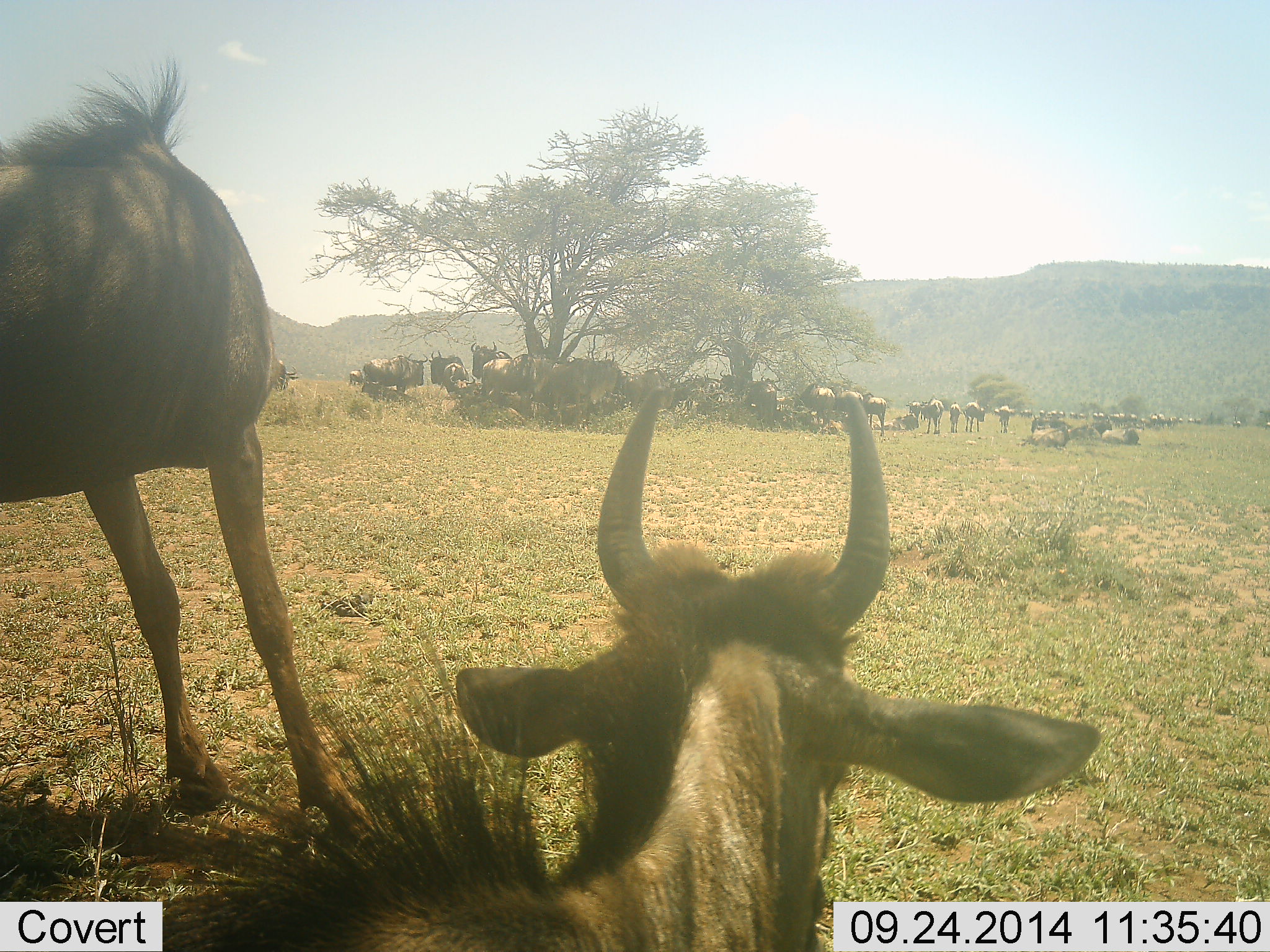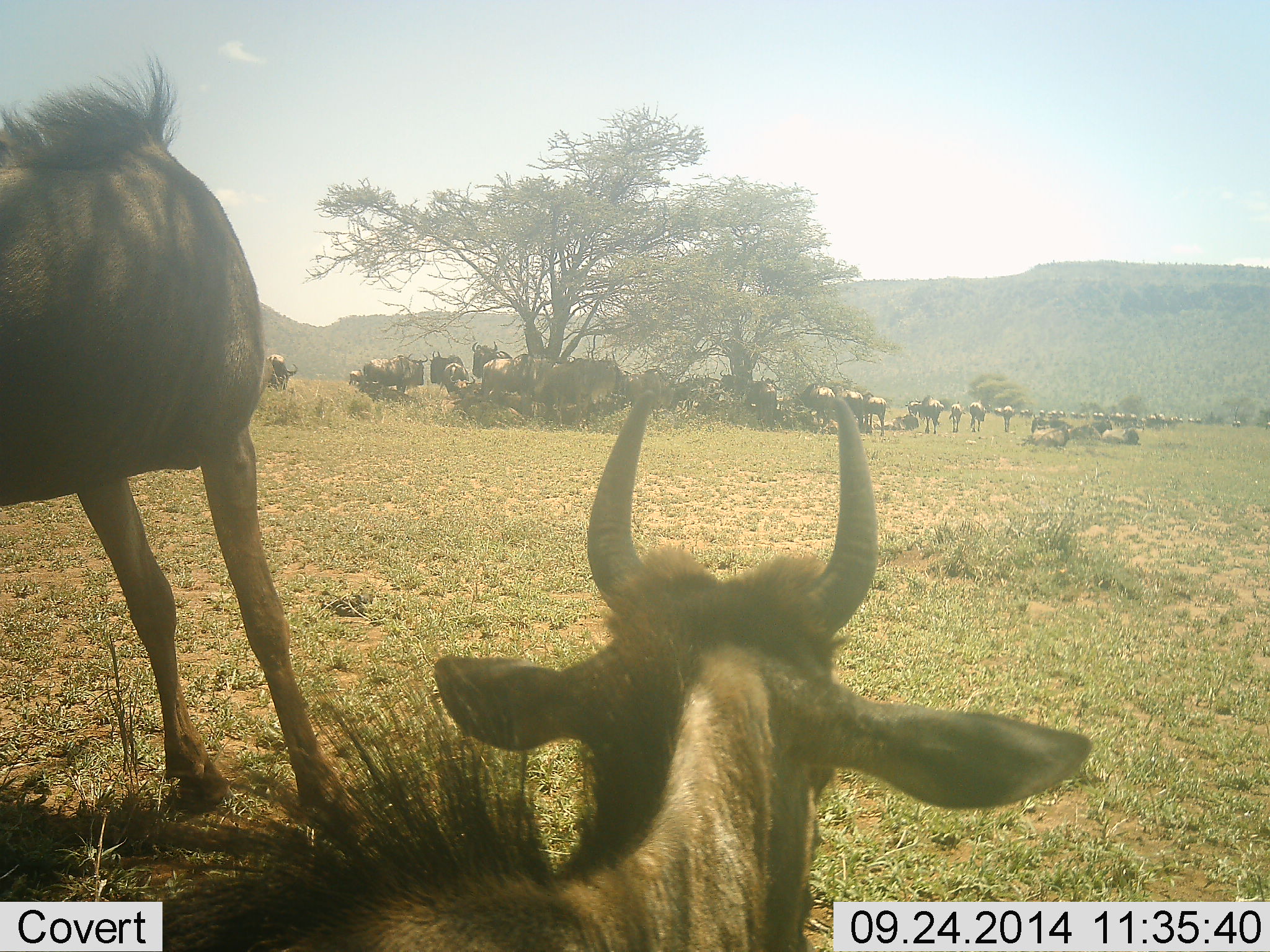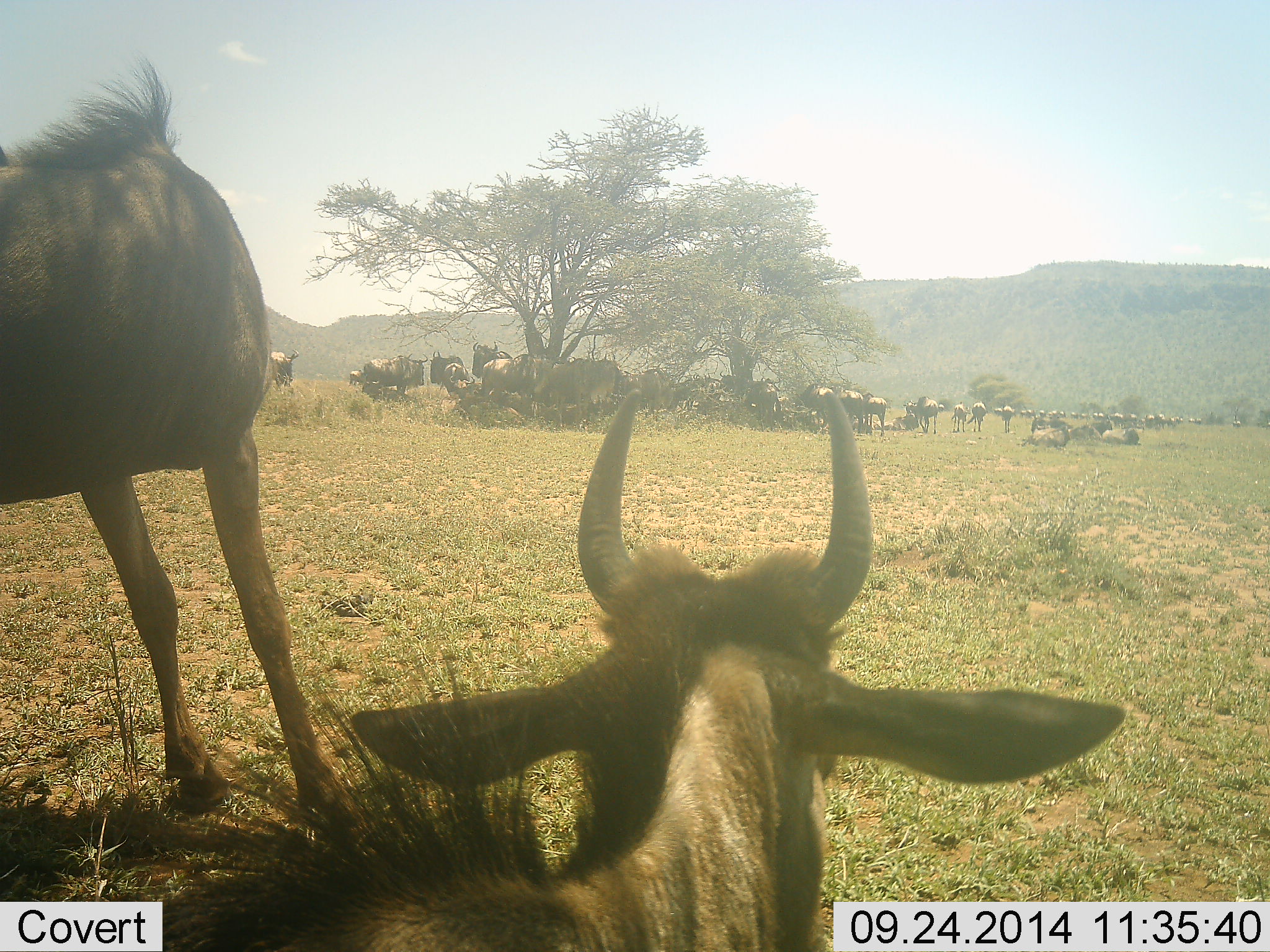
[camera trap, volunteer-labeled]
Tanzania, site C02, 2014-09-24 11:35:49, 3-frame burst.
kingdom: Animalia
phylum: Chordata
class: Mammalia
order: Artiodactyla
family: Bovidae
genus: Connochaetes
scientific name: Connochaetes taurinus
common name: blue wildebeest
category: wildebeest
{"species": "wildebeest (blue wildebeest) (Connochaetes taurinus)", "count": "11-50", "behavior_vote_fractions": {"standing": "80%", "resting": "80%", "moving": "10%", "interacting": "0%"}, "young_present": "0%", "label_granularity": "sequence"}